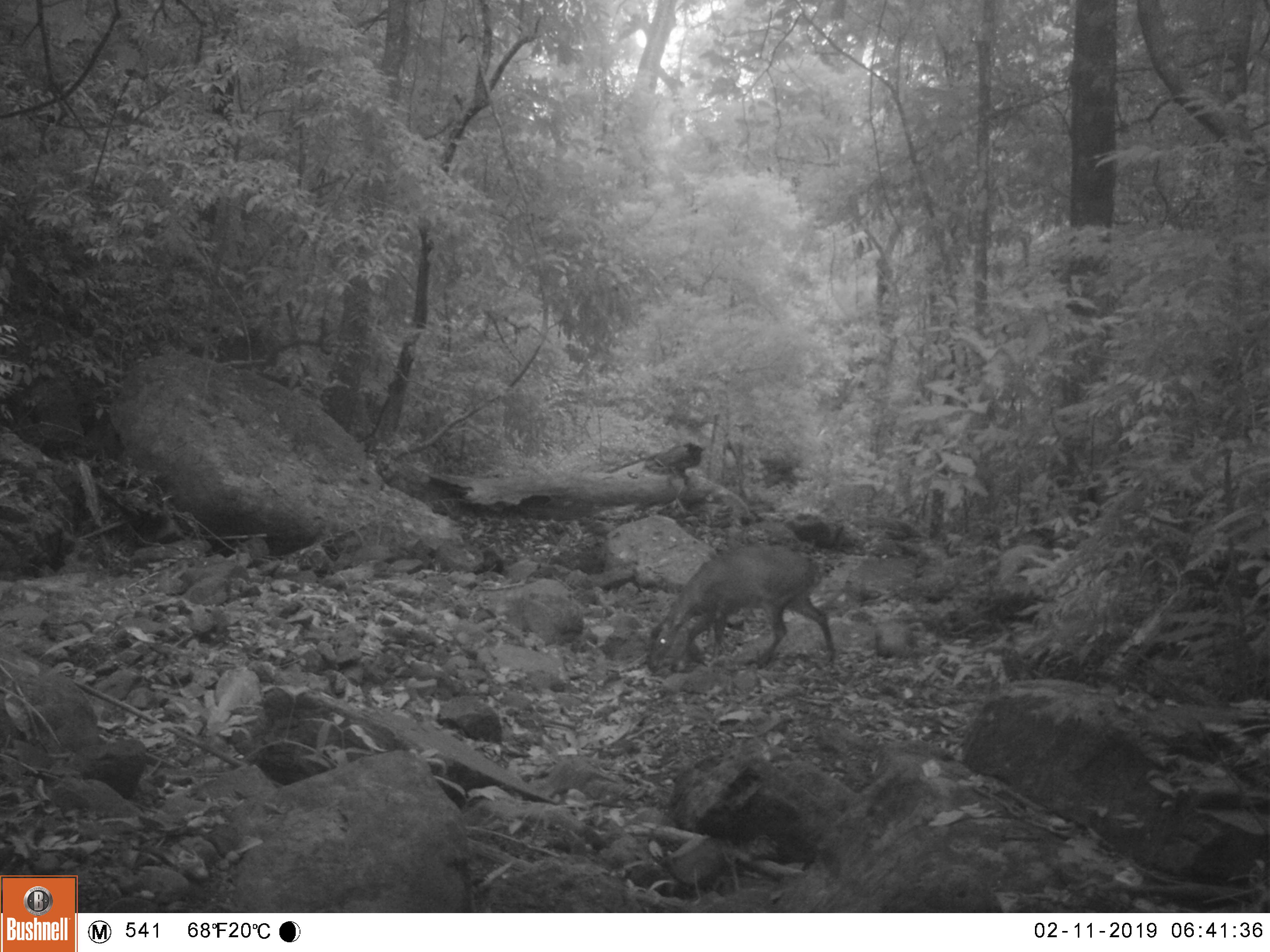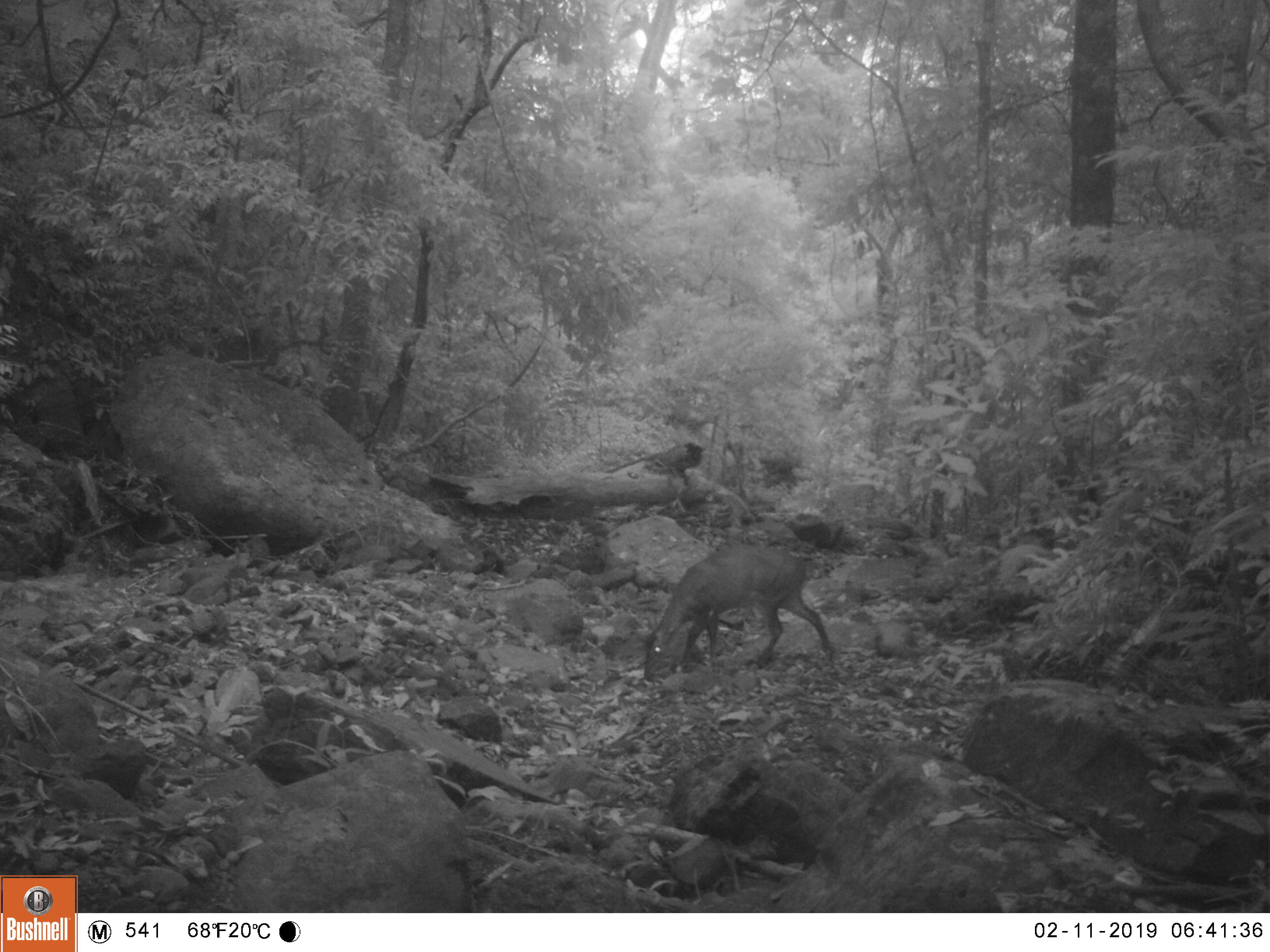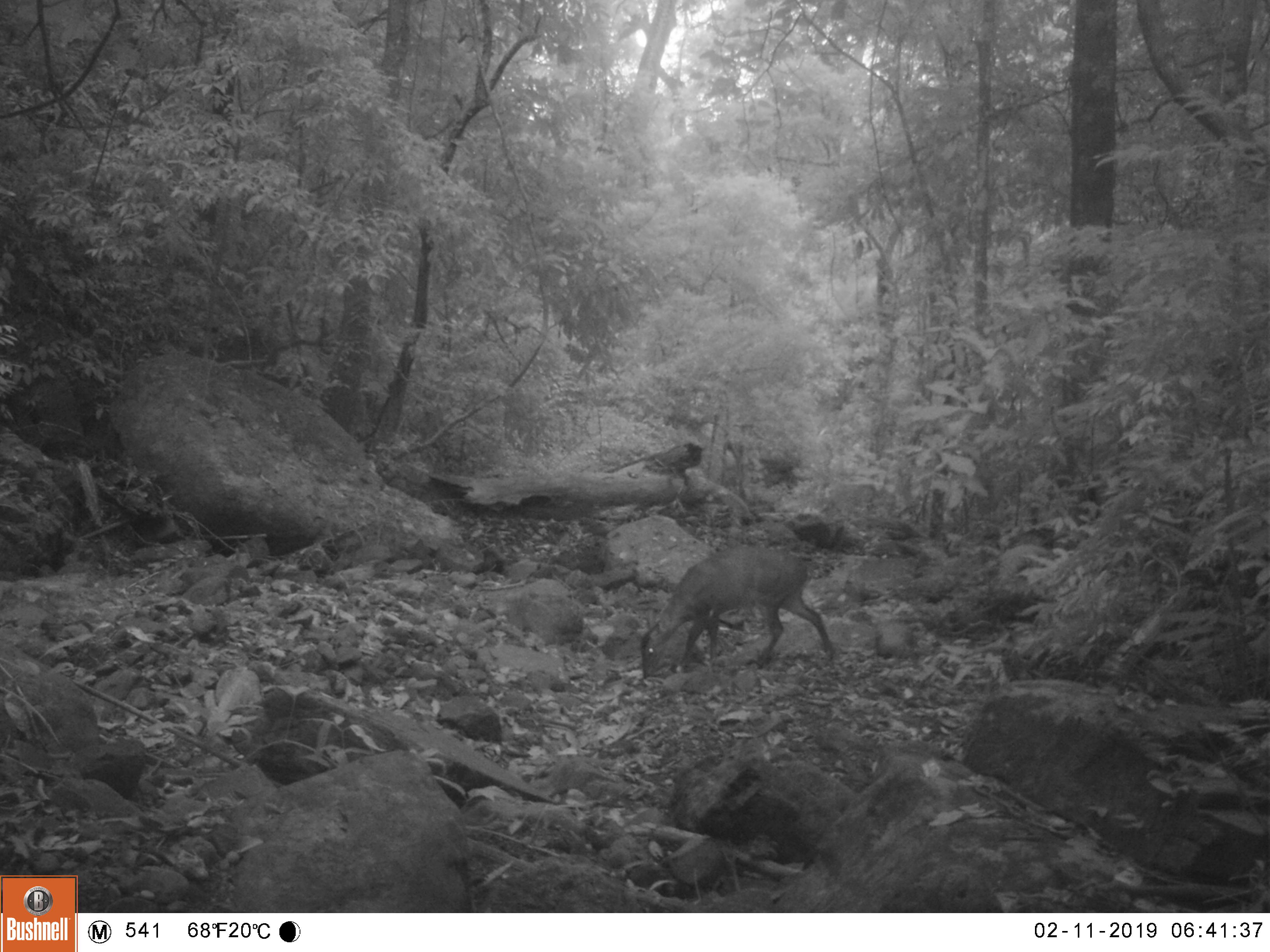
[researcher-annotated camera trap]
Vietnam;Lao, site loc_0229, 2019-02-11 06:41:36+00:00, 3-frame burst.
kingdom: Animalia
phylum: Chordata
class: Mammalia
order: Artiodactyla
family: Cervidae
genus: Muntiacus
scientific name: Muntiacus vuquangensis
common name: large-antlered muntjac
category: large antlered muntjac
Large antlered muntjac (large-antlered muntjac) (Muntiacus vuquangensis). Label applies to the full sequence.